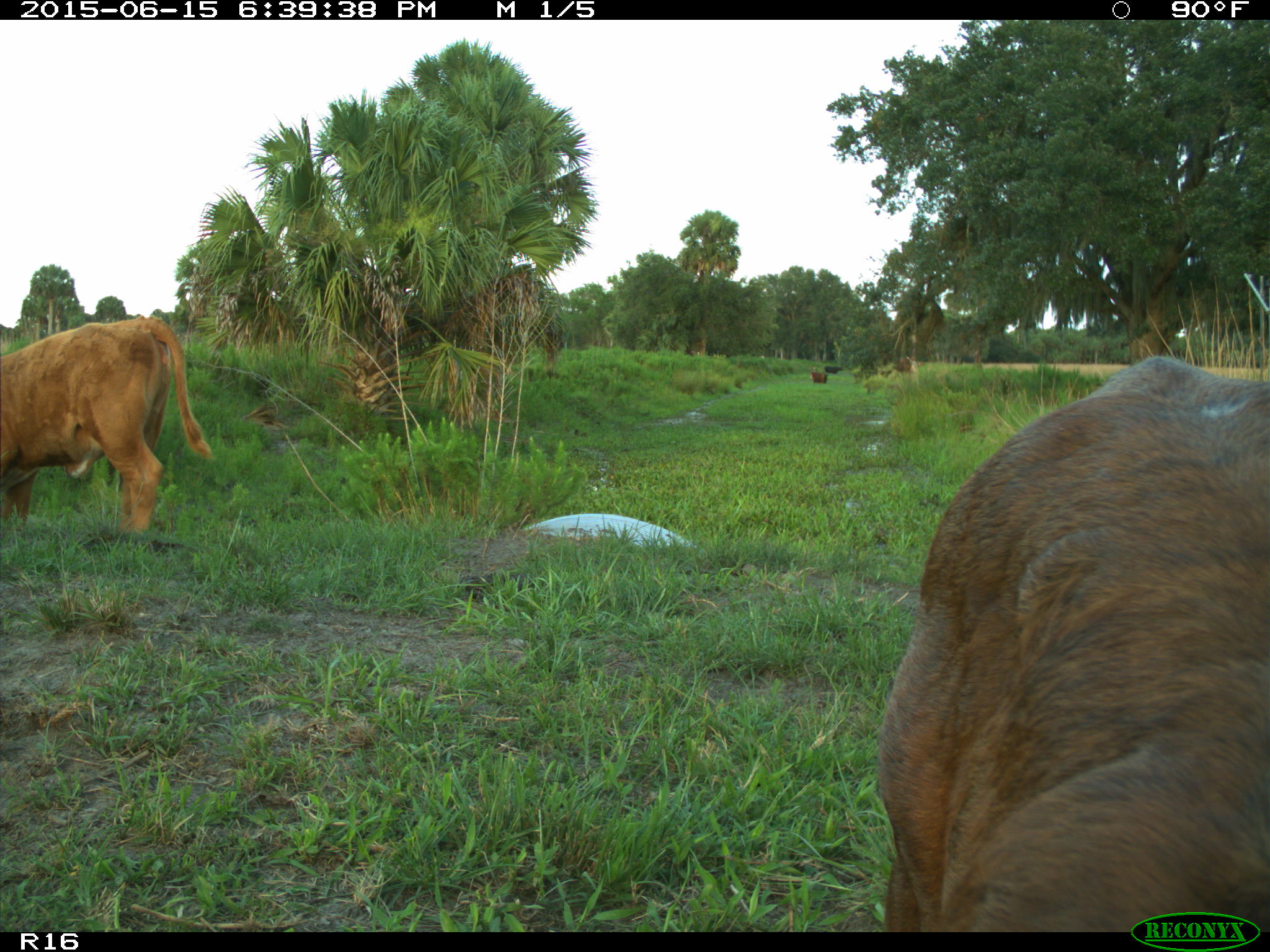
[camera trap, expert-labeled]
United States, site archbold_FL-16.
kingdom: Animalia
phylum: Chordata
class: Mammalia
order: Artiodactyla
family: Bovidae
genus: Bos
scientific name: Bos taurus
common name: domestic cow